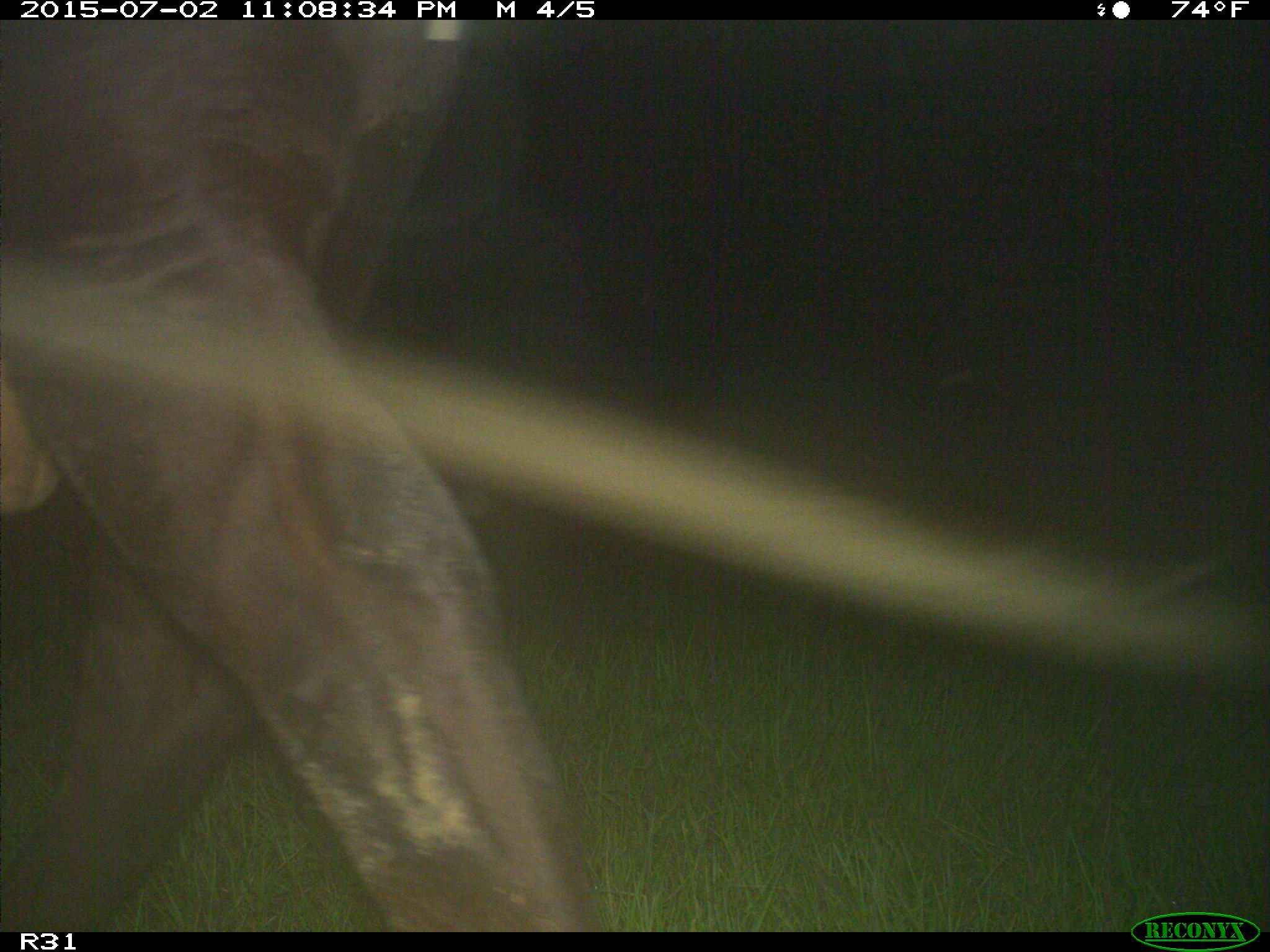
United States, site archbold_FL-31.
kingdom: Animalia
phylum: Chordata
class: Mammalia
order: Artiodactyla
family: Bovidae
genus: Bos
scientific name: Bos taurus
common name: domestic cow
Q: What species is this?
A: Bos taurus (domestic cow).